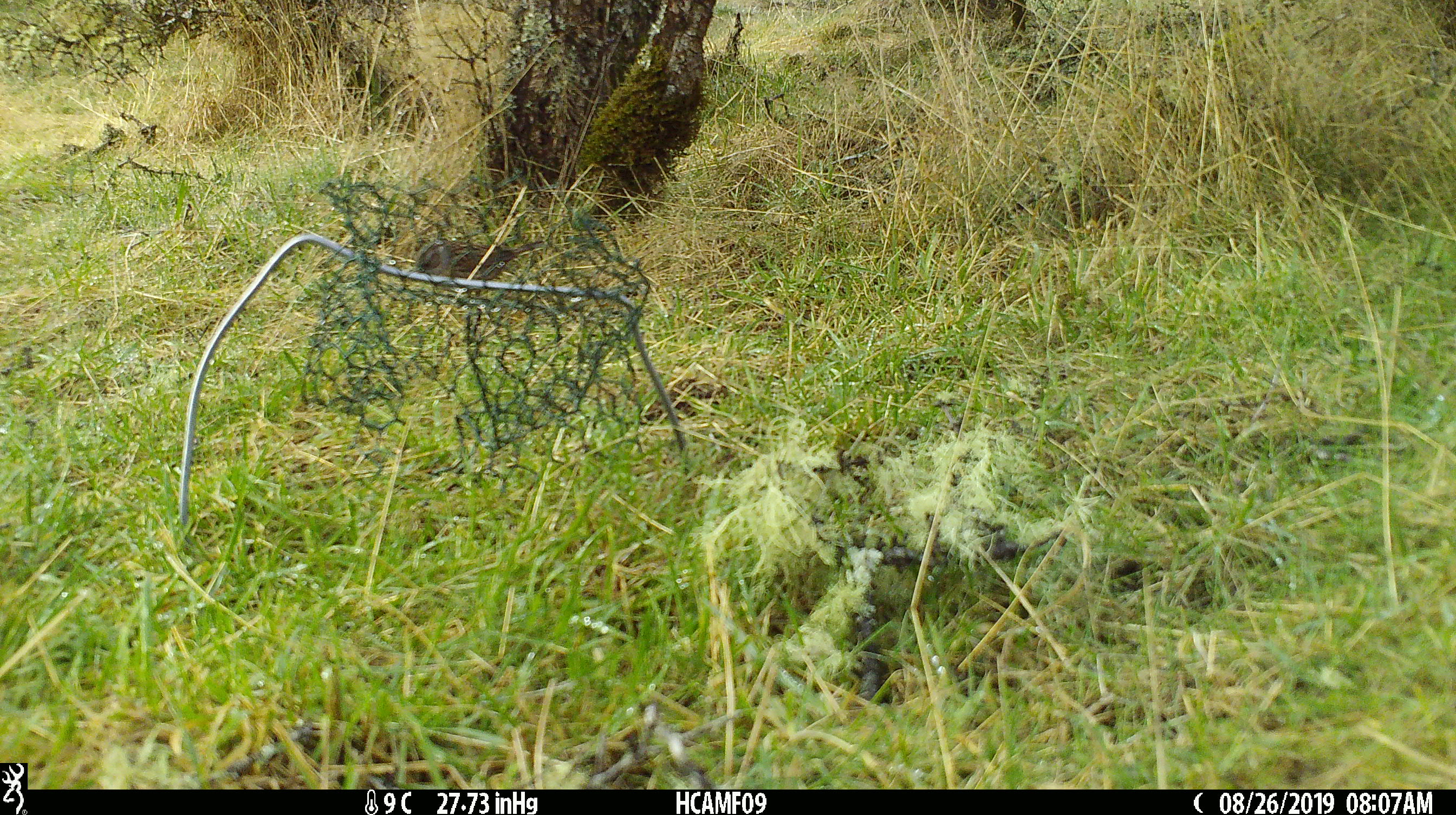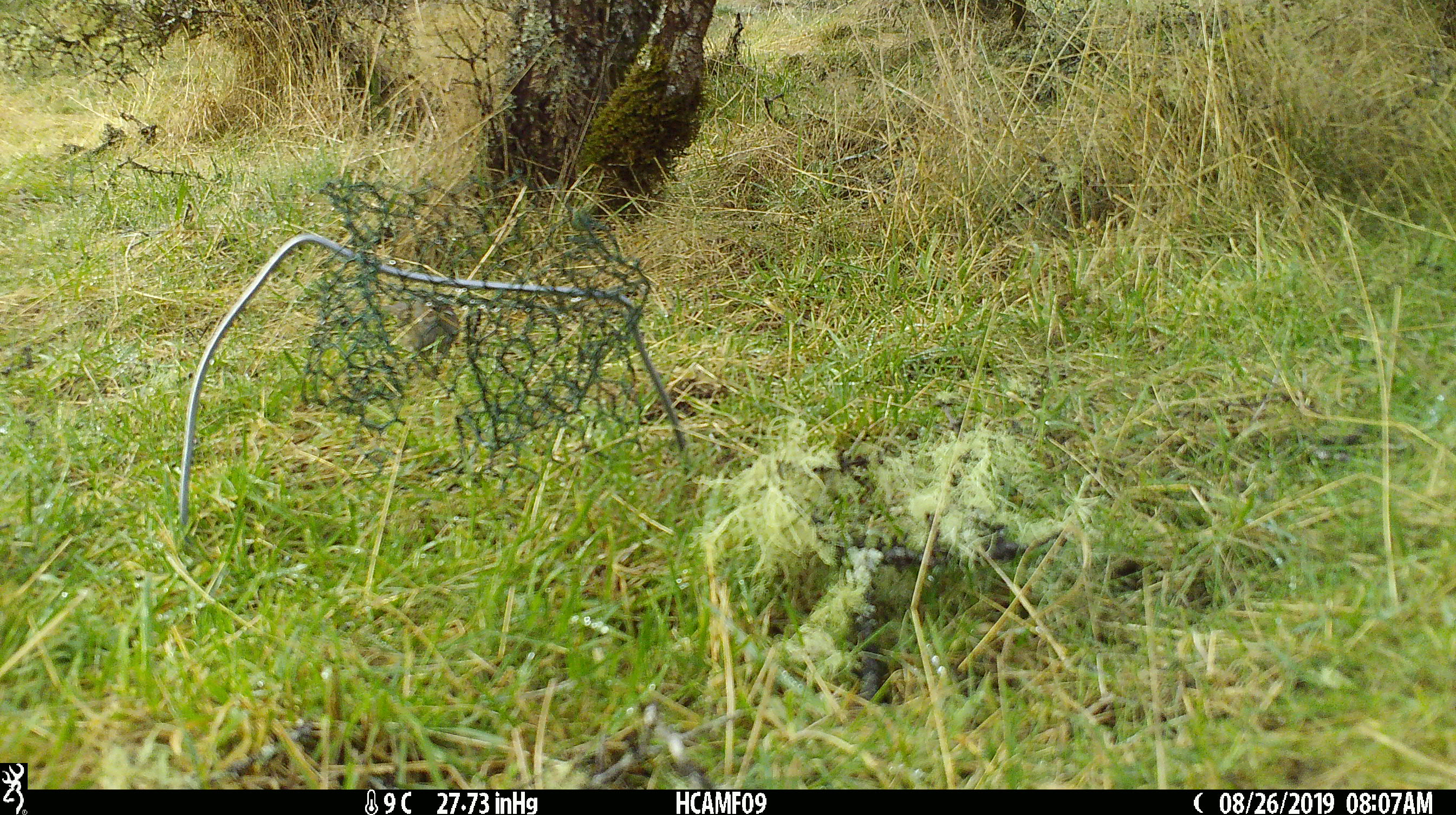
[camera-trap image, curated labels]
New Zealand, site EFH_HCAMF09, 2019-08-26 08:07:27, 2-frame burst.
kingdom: Animalia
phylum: Chordata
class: Aves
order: Passeriformes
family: Prunellidae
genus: Prunella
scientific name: Prunella modularis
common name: dunnock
Dunnock (Prunella modularis).